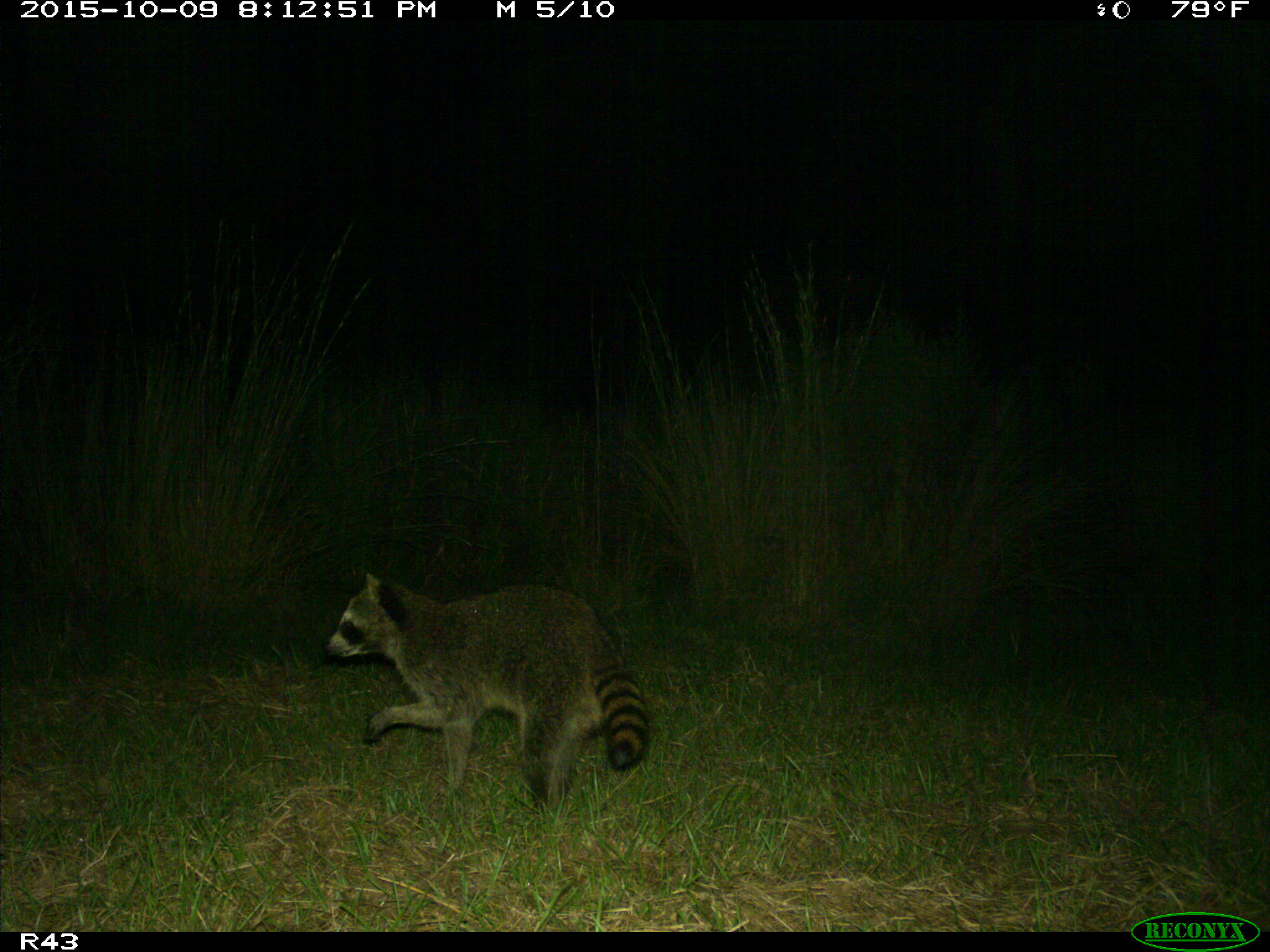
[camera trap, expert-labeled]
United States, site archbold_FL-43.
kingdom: Animalia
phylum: Chordata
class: Mammalia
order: Carnivora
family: Procyonidae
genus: Procyon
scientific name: Procyon lotor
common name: common raccoon